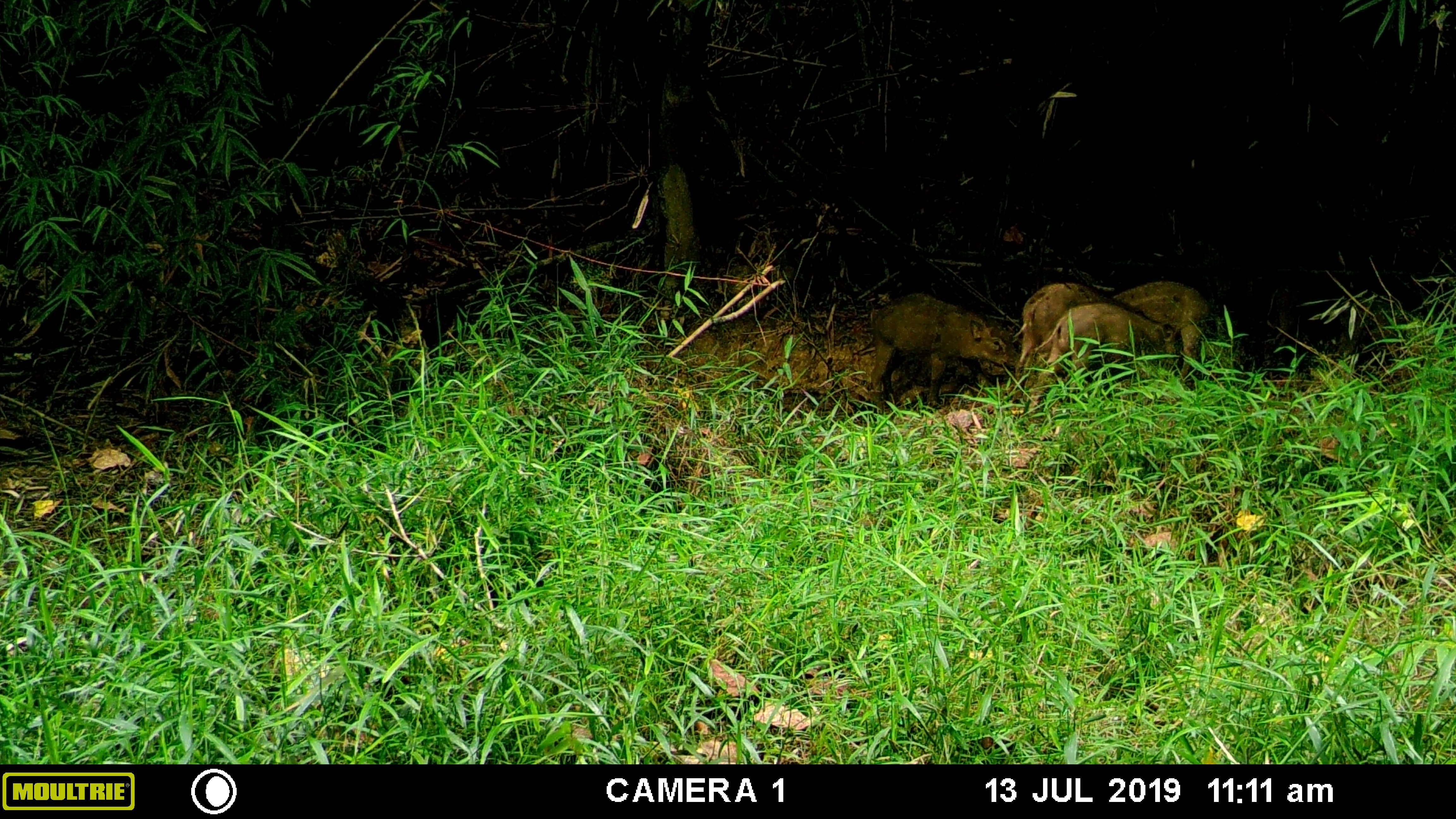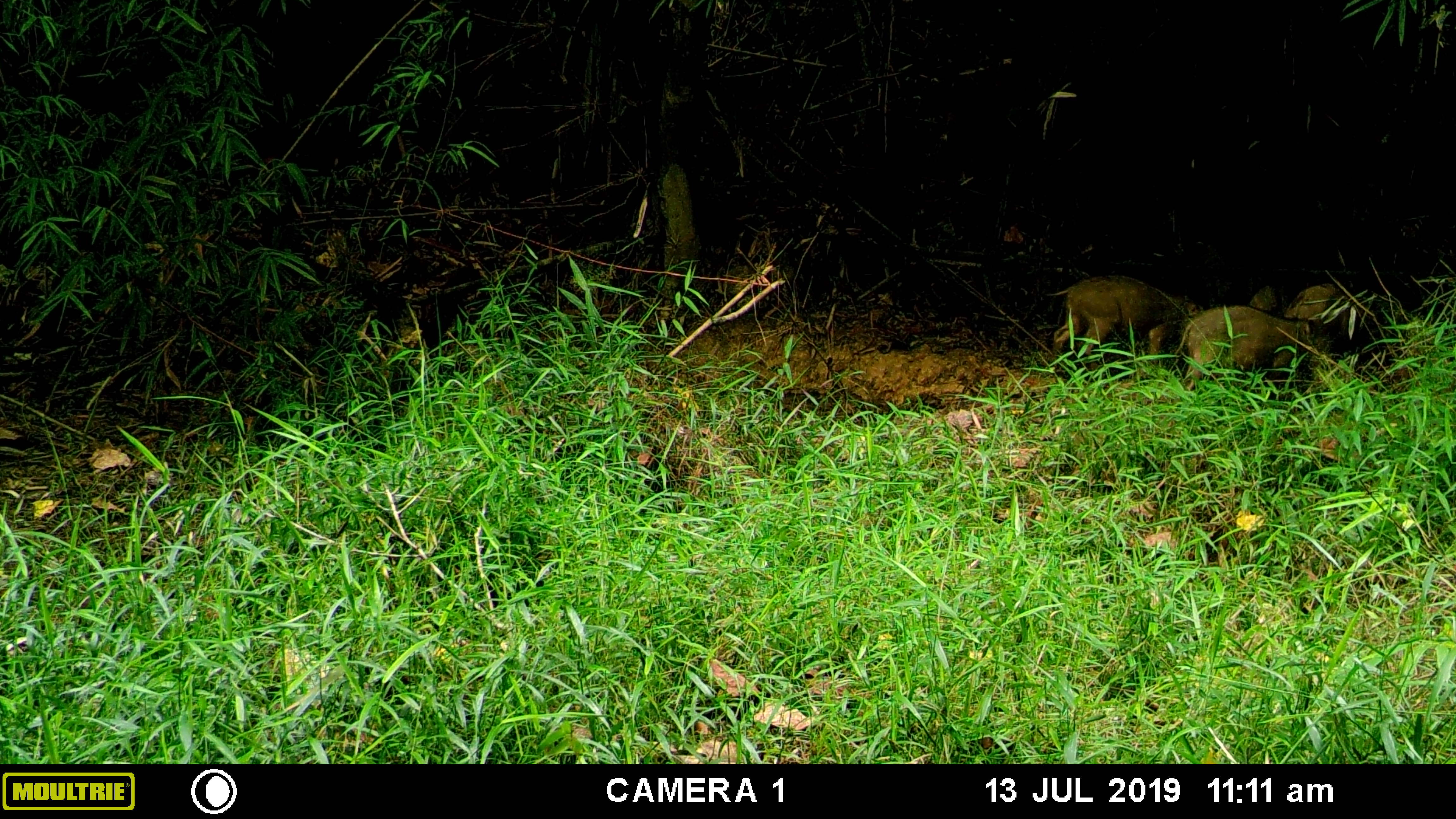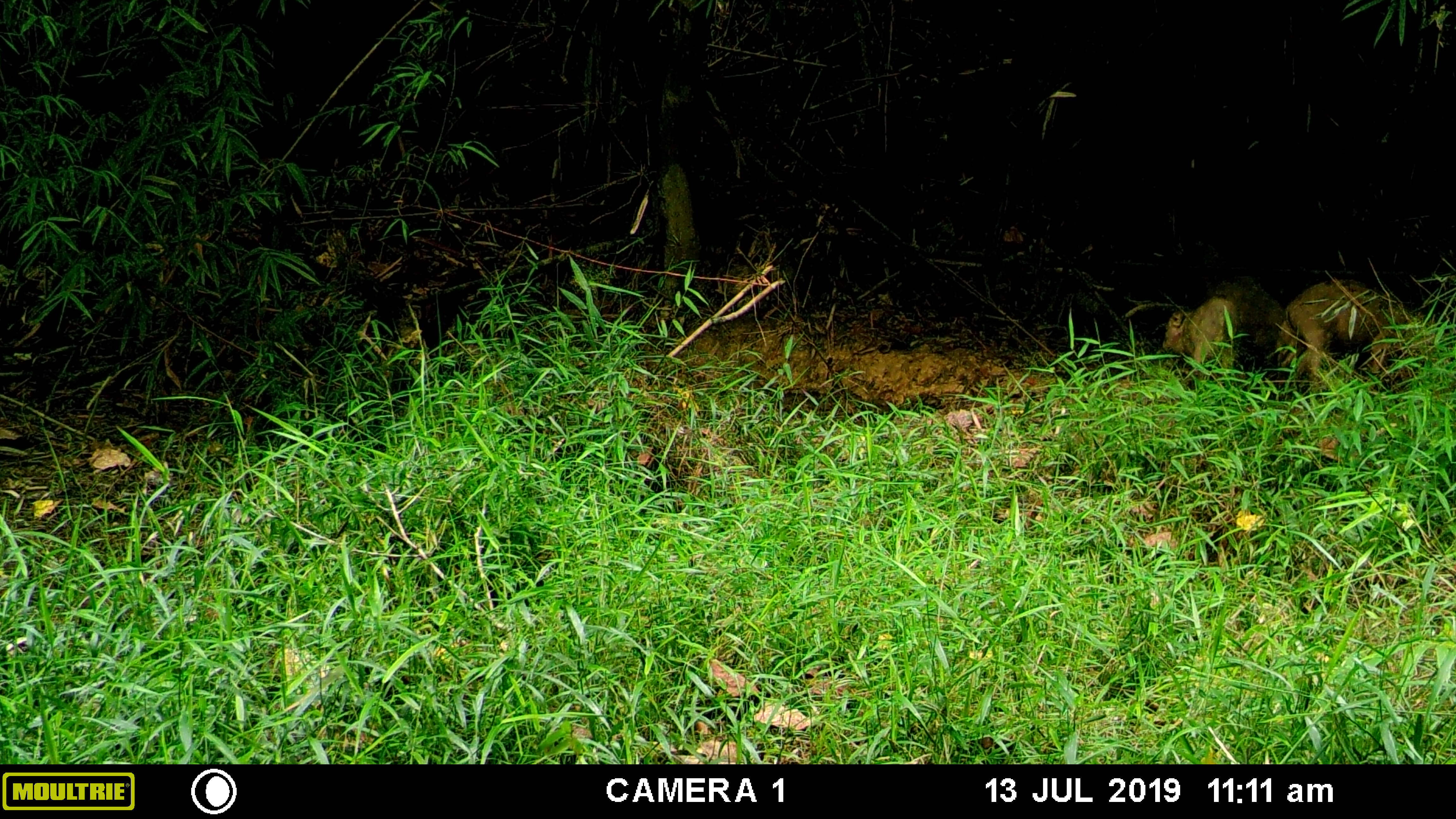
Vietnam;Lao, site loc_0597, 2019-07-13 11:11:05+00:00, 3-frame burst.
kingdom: Animalia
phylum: Chordata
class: Mammalia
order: Artiodactyla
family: Suidae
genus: Sus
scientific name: Sus scrofa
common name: eurasian wild pig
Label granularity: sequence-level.